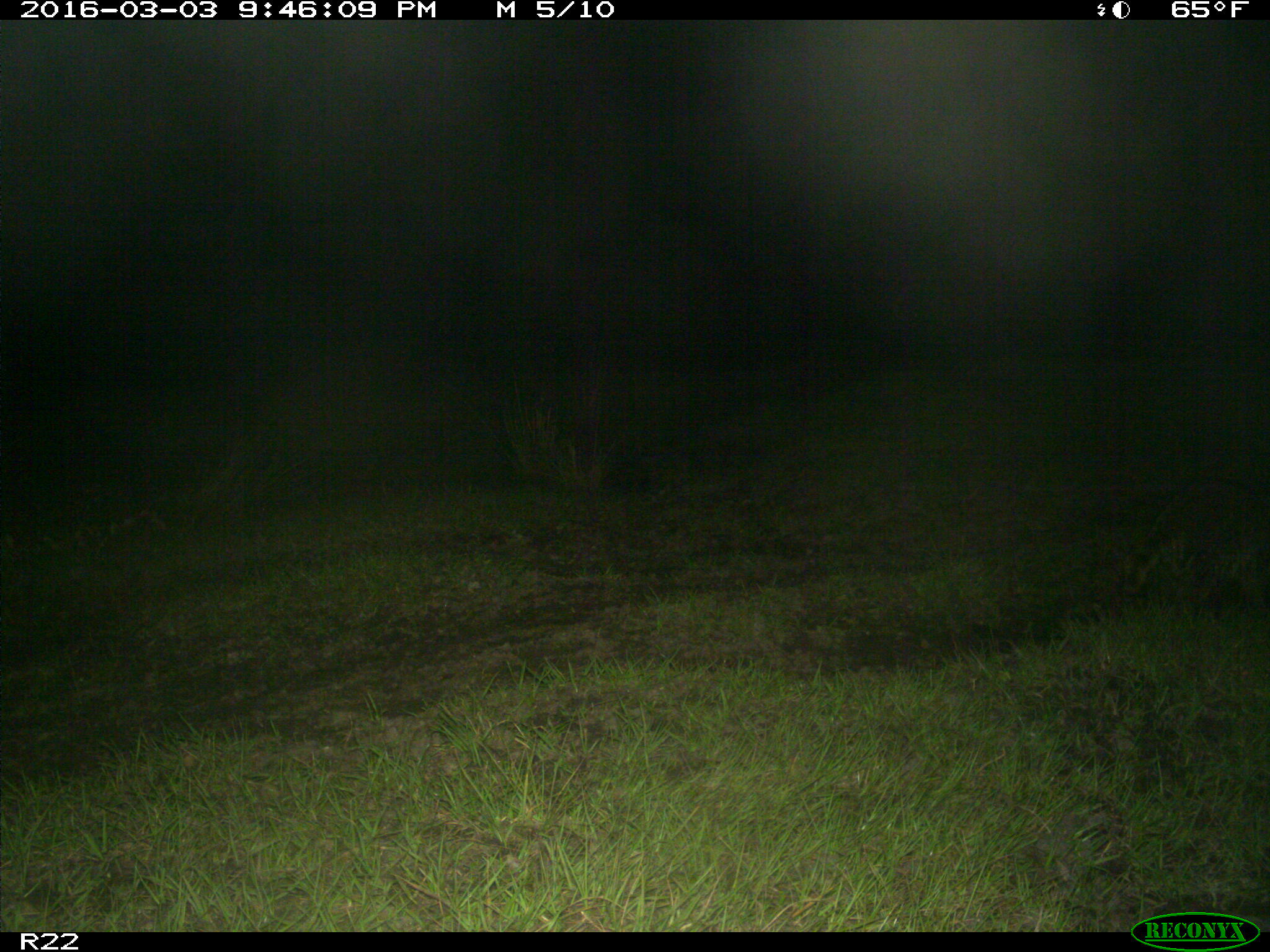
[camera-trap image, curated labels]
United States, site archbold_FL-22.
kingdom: Animalia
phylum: Chordata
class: Mammalia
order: Carnivora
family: Procyonidae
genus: Procyon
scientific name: Procyon lotor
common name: common raccoon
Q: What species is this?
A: Procyon lotor (common raccoon).